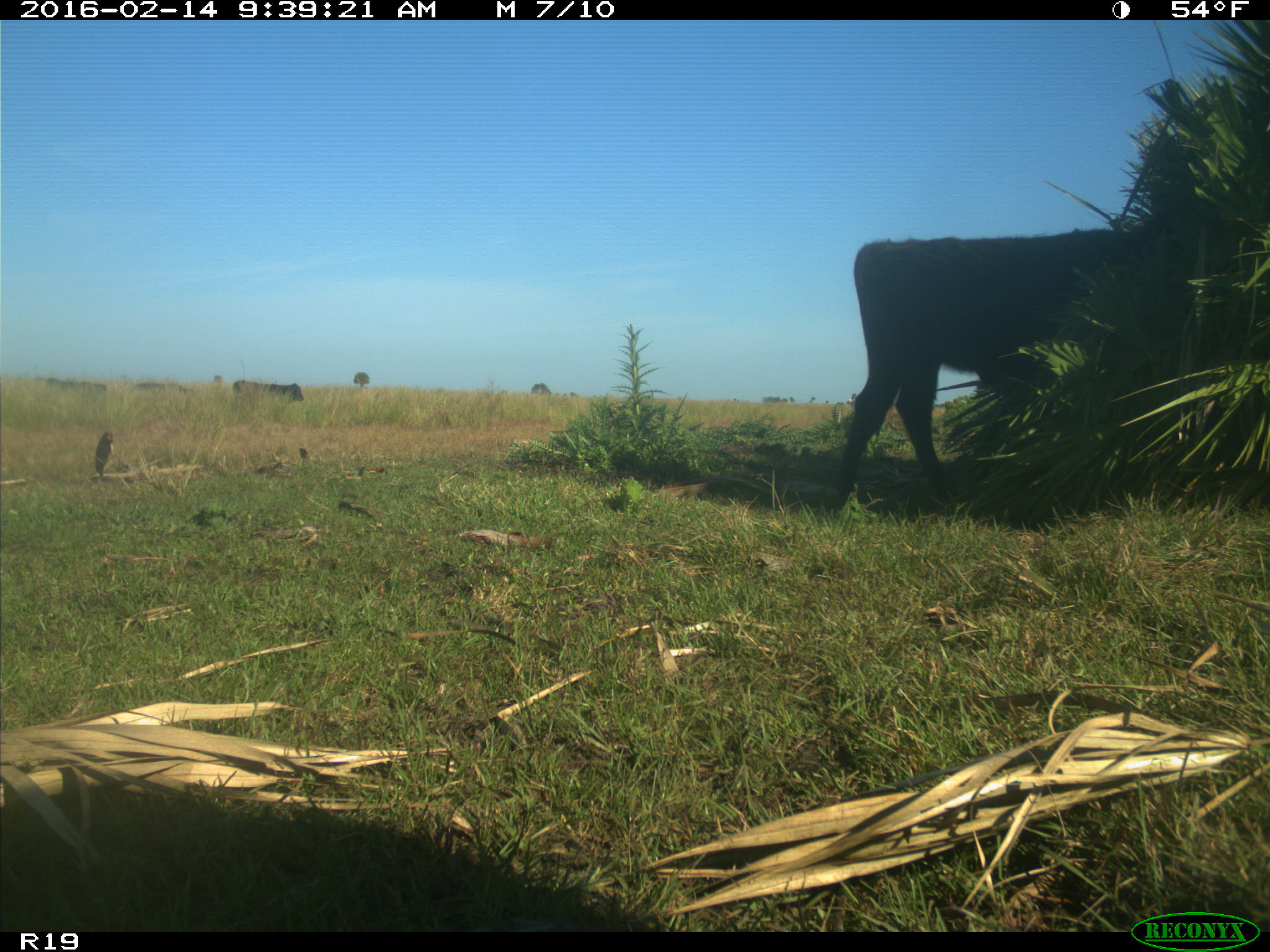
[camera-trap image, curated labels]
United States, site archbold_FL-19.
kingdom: Animalia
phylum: Chordata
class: Mammalia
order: Artiodactyla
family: Bovidae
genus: Bos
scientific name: Bos taurus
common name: domestic cow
Bos taurus (domestic cow).